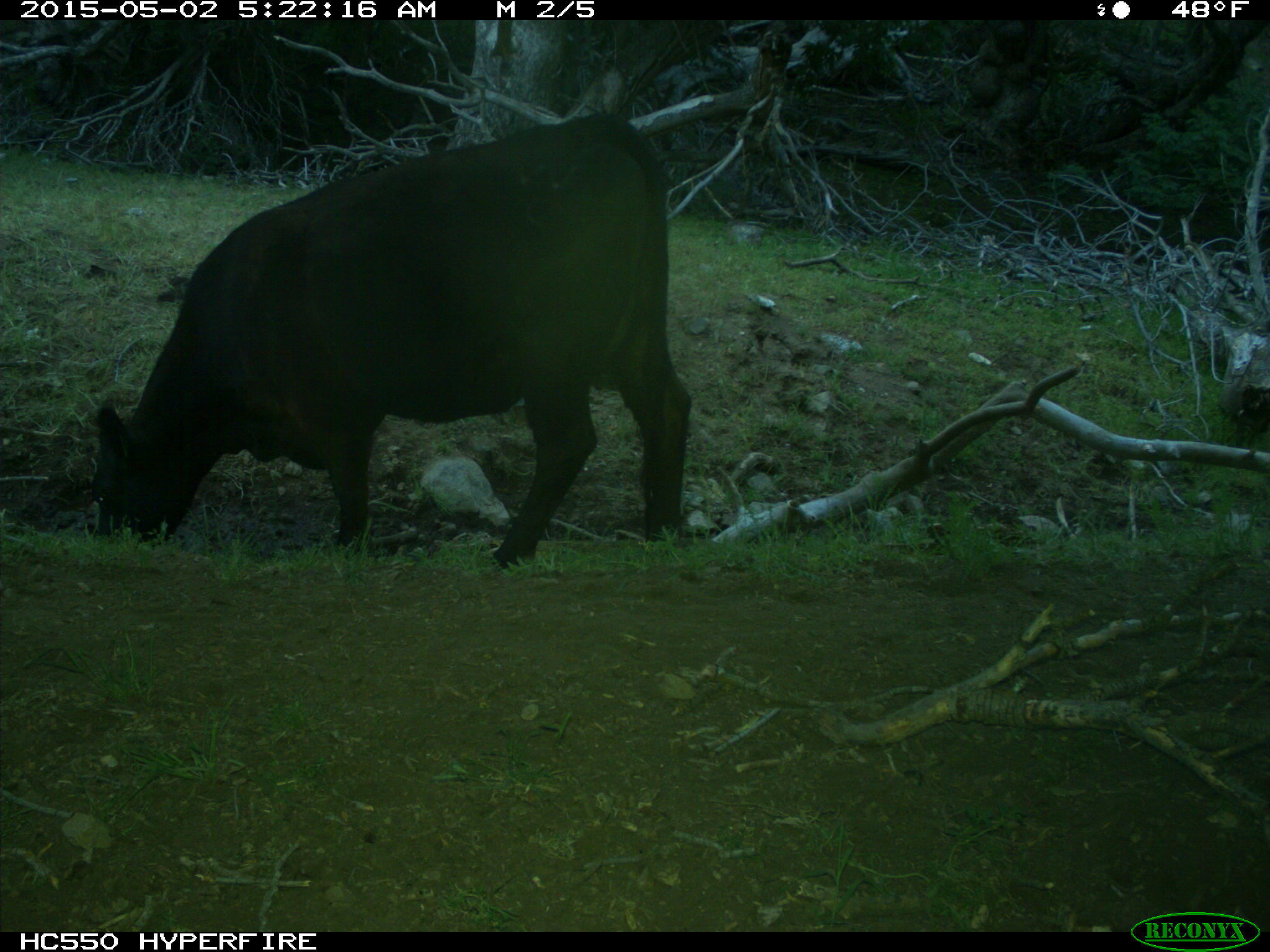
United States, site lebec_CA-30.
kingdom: Animalia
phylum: Chordata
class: Mammalia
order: Artiodactyla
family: Bovidae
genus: Bos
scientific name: Bos taurus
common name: domestic cow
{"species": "Bos taurus (domestic cow)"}